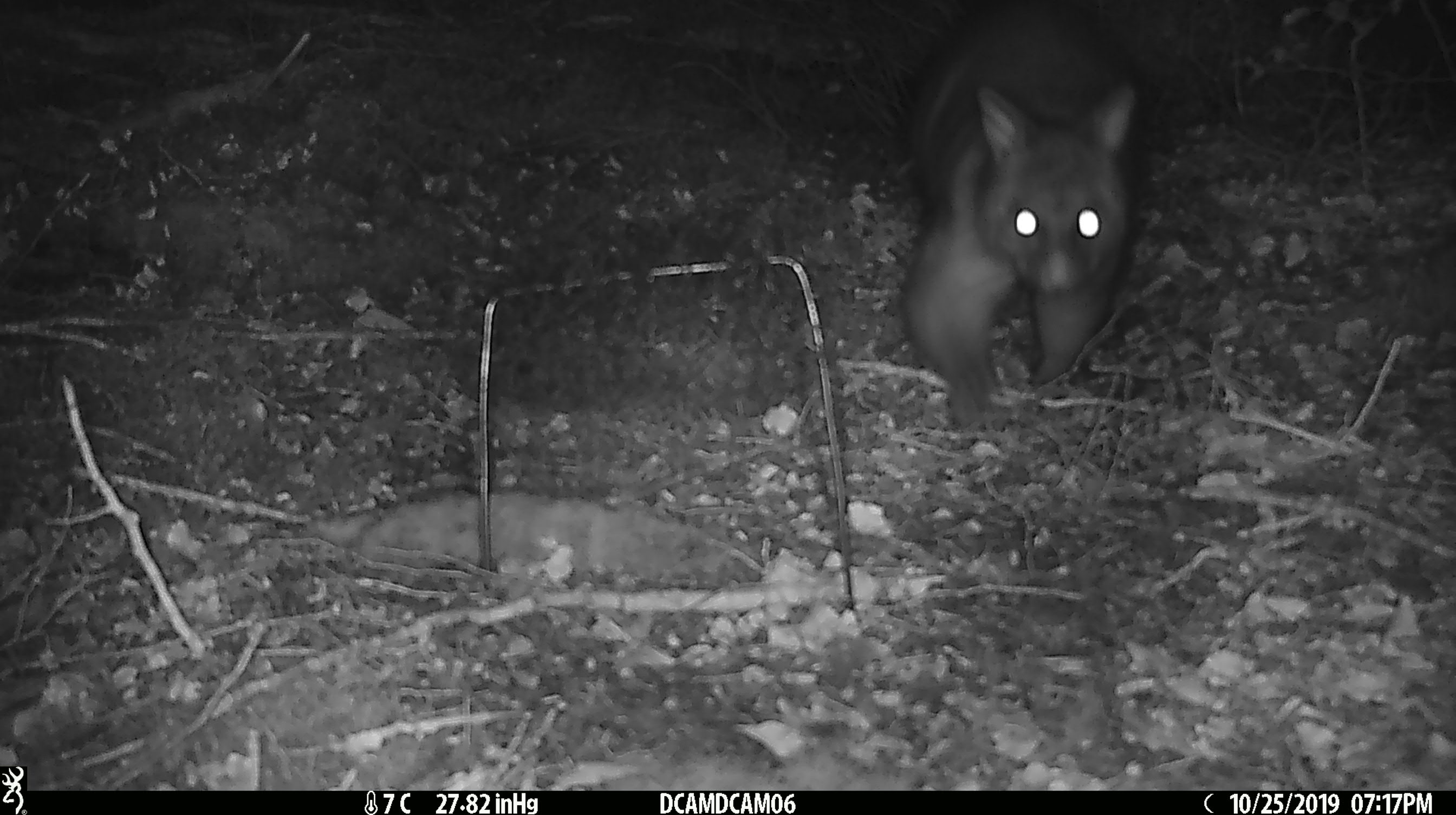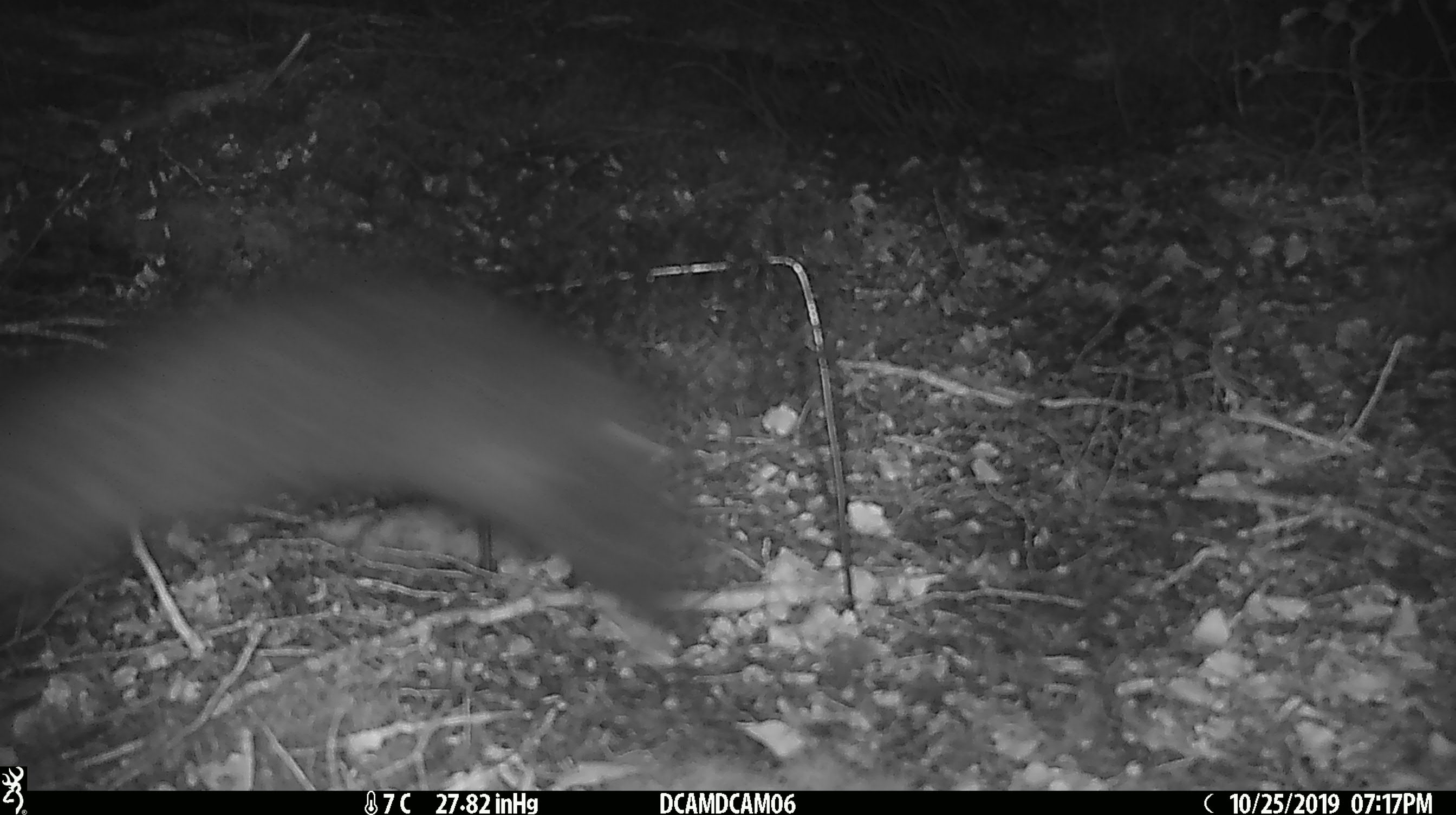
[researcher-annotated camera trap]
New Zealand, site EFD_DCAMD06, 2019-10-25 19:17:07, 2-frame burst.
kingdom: Animalia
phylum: Chordata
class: Mammalia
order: Diprotodontia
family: Phalangeridae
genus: Trichosurus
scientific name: Trichosurus vulpecula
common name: common brushtail possum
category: possum